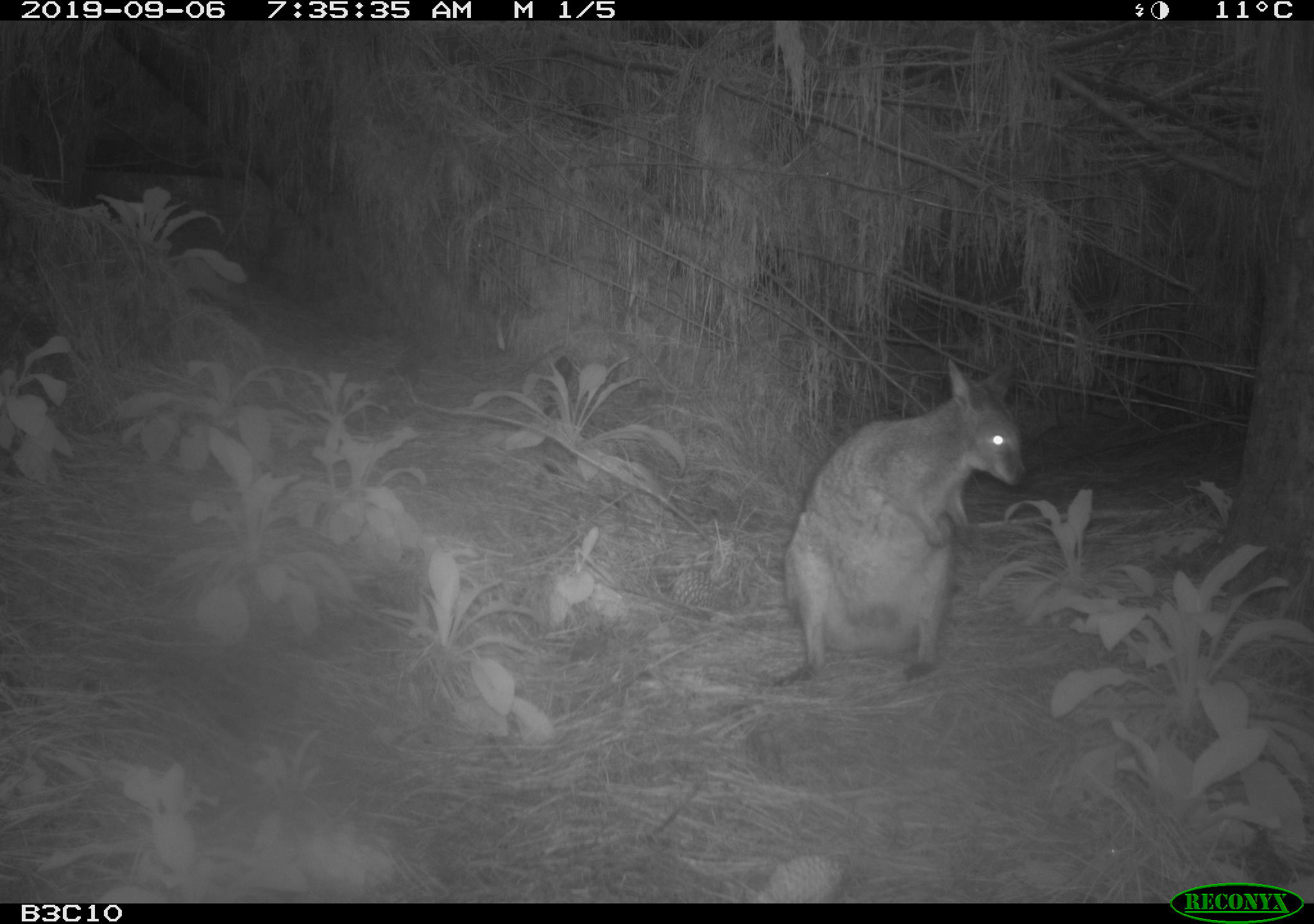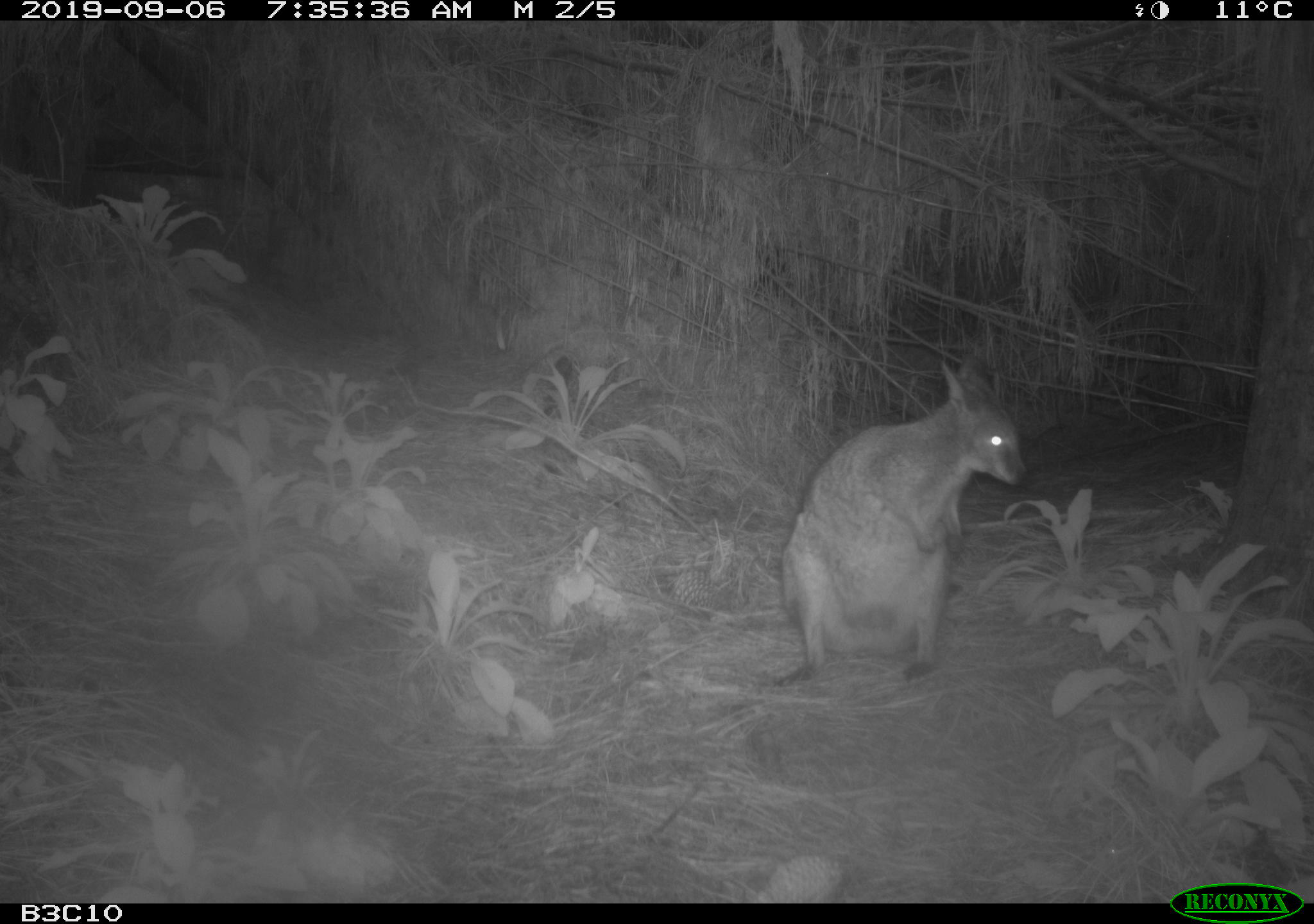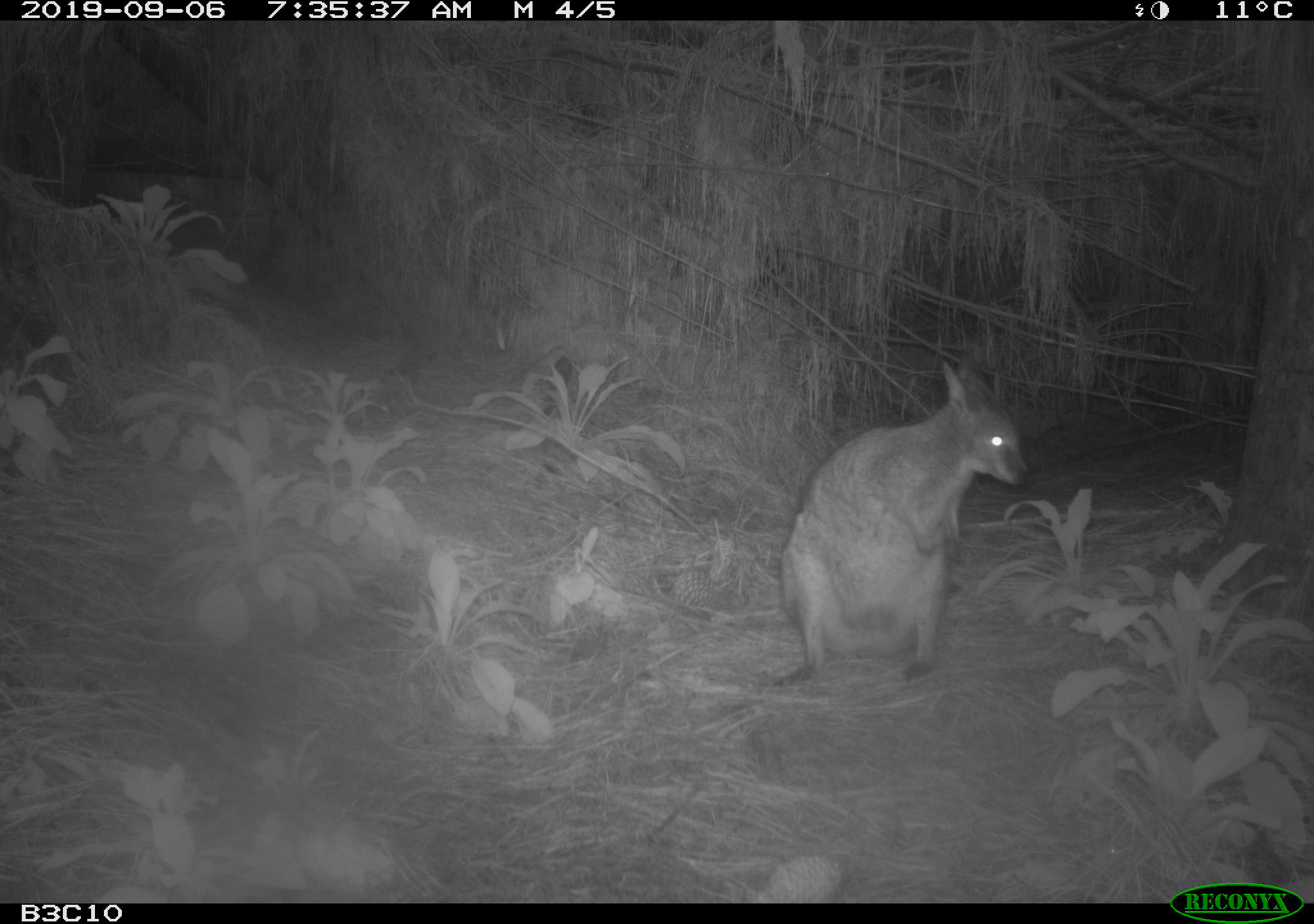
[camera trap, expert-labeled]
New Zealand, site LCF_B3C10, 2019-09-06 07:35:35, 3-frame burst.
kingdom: Animalia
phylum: Chordata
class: Mammalia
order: Diprotodontia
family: Macropodidae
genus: Notamacropus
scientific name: Notamacropus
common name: wallaby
Wallaby (Notamacropus).